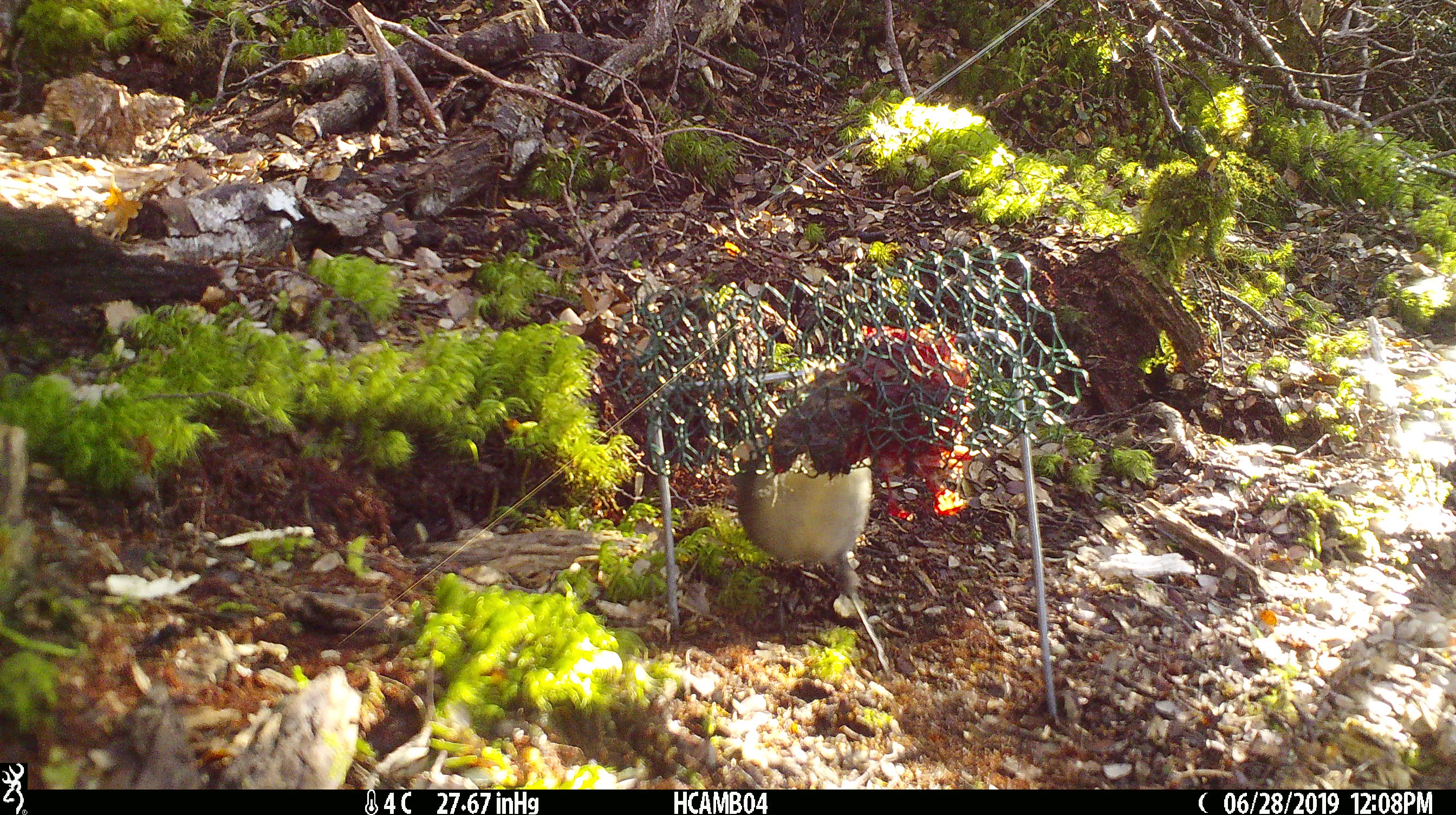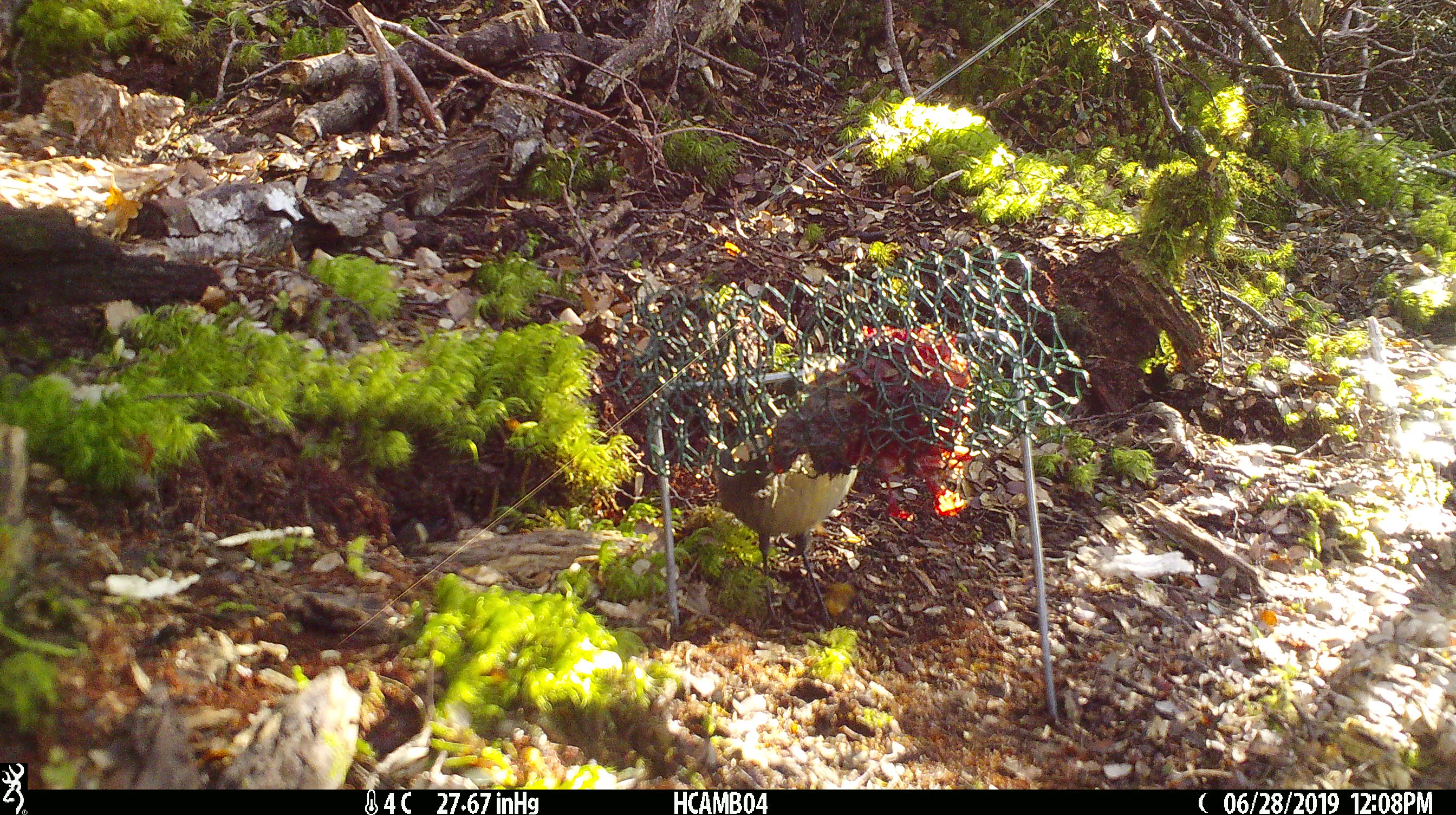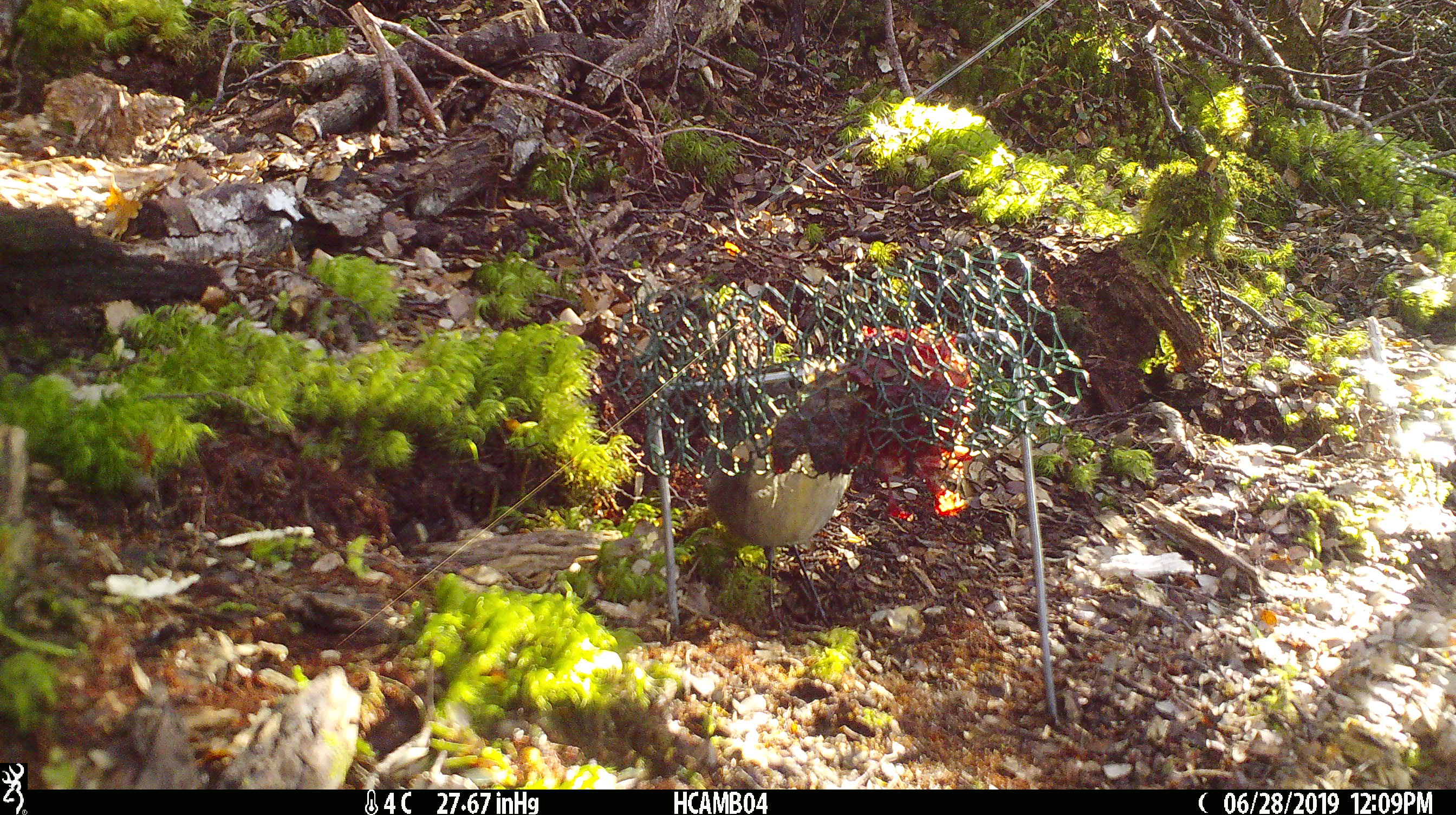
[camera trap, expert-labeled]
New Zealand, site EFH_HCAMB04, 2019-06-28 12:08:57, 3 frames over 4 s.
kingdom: Animalia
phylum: Chordata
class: Aves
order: Passeriformes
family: Petroicidae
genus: Petroica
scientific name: Petroica australis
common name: new zealand robin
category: robin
Robin (new zealand robin) (Petroica australis).